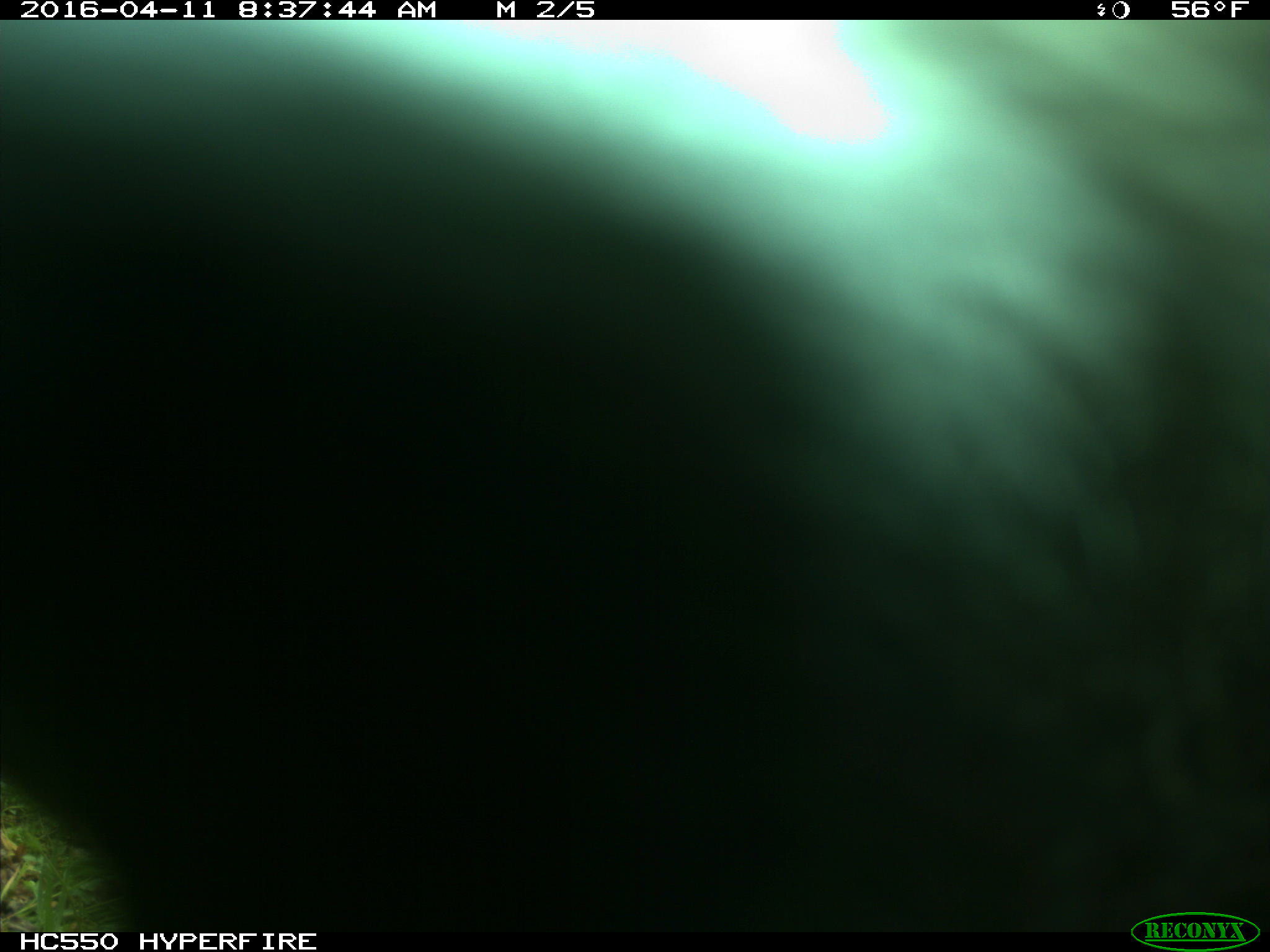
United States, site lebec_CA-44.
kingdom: Animalia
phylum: Chordata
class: Mammalia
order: Artiodactyla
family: Bovidae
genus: Bos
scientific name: Bos taurus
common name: domestic cow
Bos taurus (domestic cow).